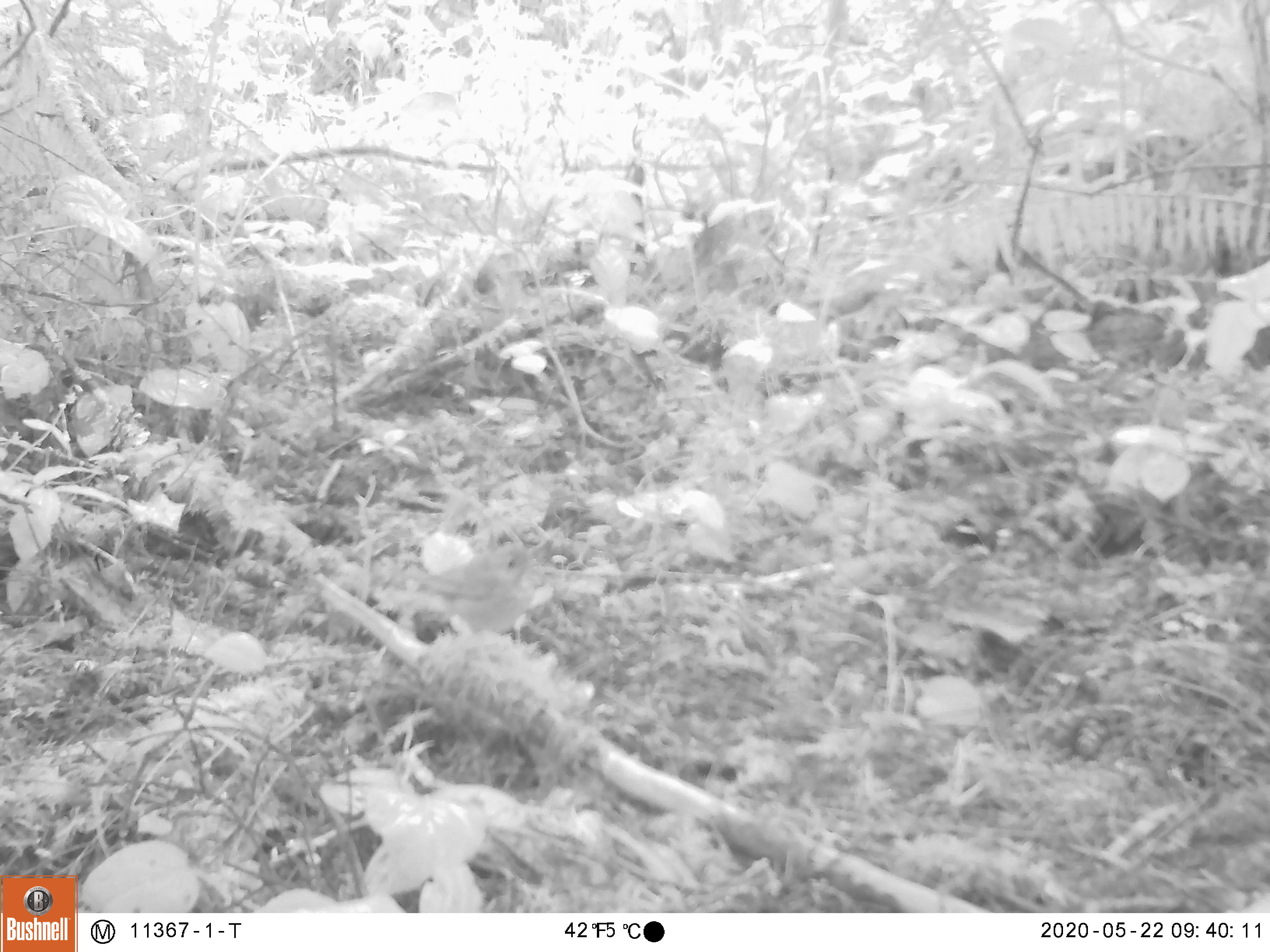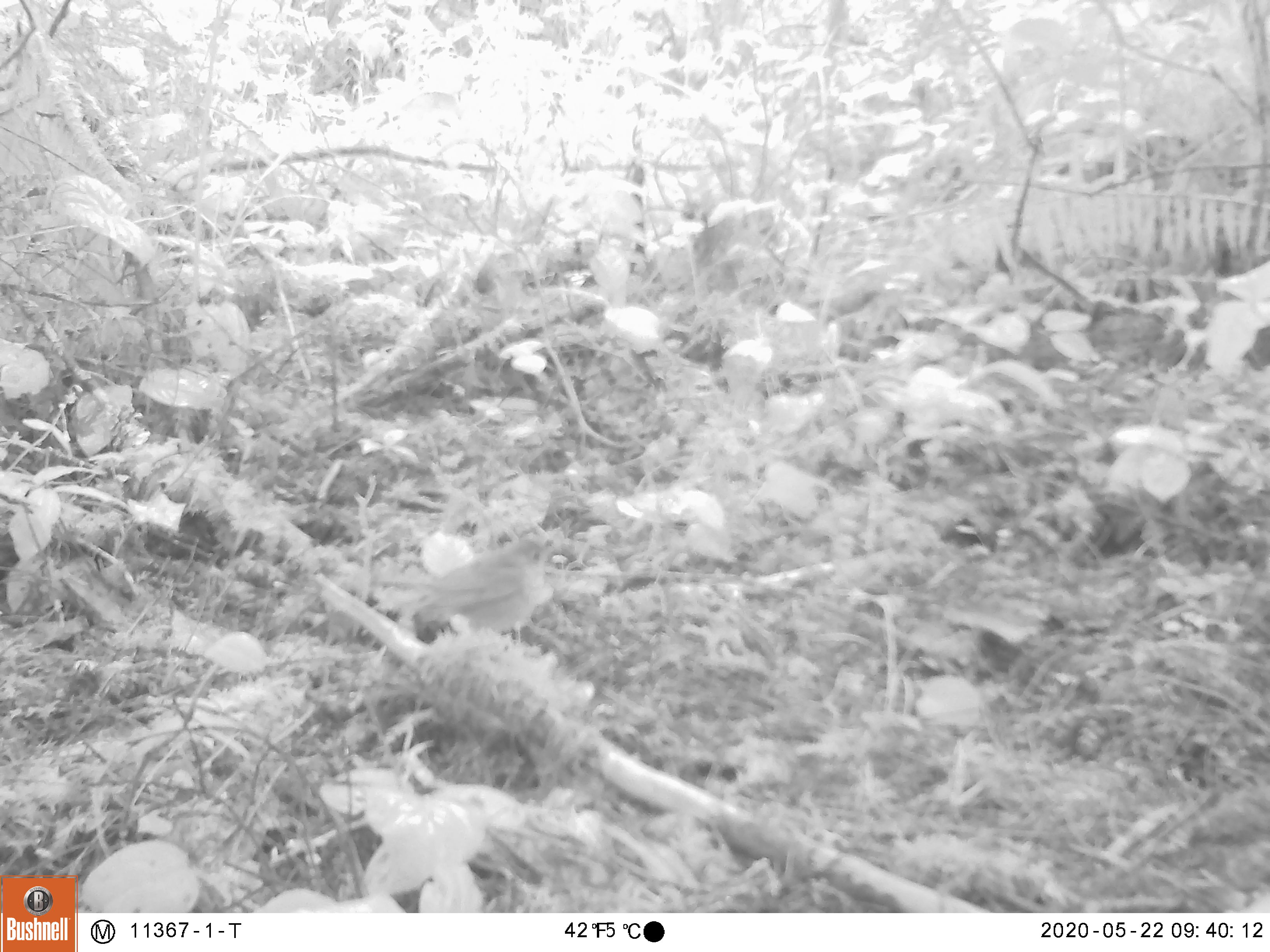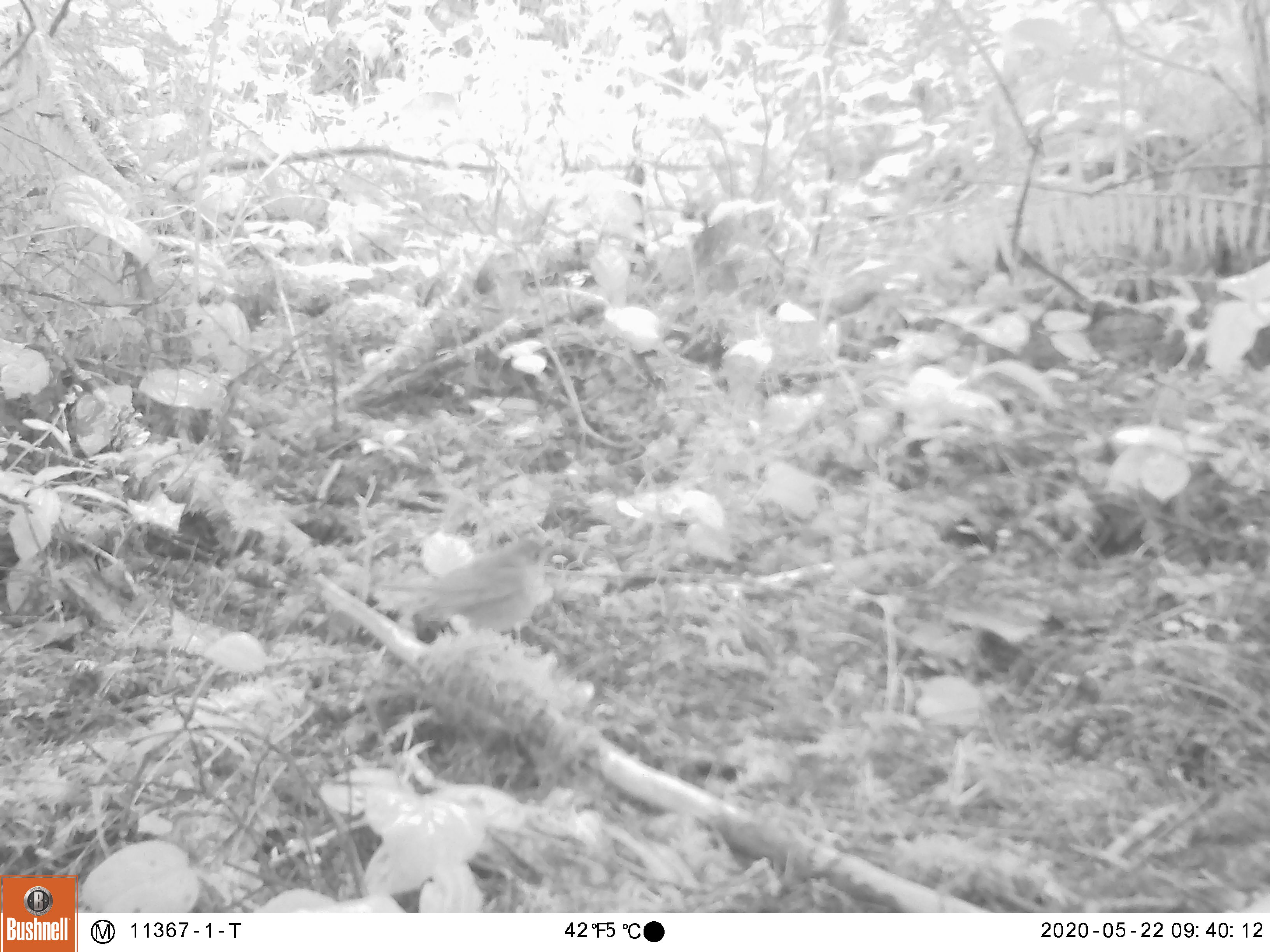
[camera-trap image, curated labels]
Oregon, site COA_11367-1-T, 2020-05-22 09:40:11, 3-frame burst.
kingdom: Animalia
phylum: Chordata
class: Aves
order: Passeriformes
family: Turdidae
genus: Catharus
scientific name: Catharus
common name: brown thrushes and nightingale-thrushes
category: catharus species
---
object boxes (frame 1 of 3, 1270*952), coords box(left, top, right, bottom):
catharus species: box(376, 534, 561, 651)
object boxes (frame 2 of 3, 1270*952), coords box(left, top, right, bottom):
catharus species: box(362, 523, 575, 660)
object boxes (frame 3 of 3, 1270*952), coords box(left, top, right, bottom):
catharus species: box(361, 527, 569, 651)